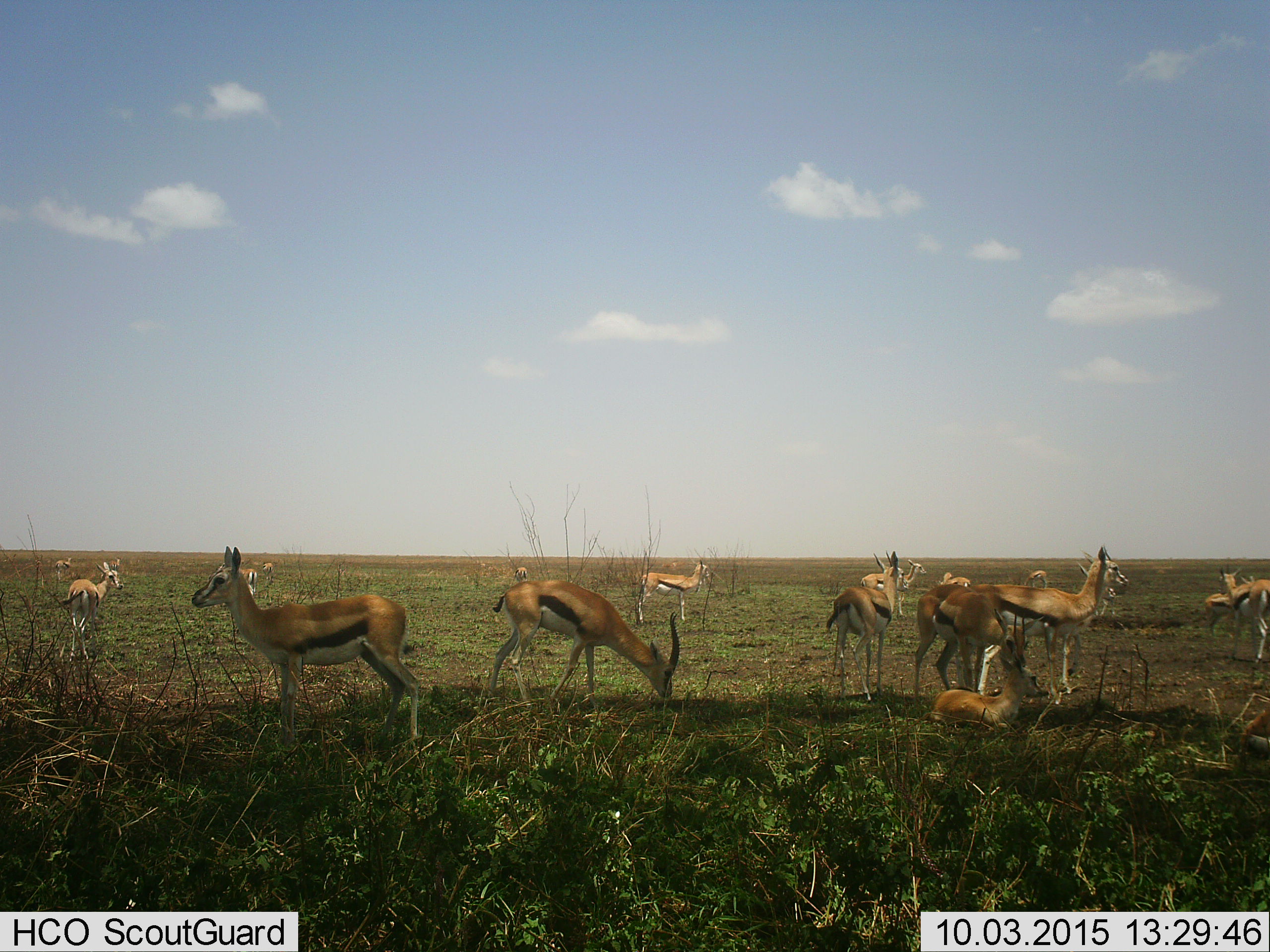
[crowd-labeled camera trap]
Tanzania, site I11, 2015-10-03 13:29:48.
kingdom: Animalia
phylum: Chordata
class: Mammalia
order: Artiodactyla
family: Bovidae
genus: Eudorcas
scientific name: Eudorcas thomsonii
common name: thomson's gazelle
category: gazellethomsons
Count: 11-50.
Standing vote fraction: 89%.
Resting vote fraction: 89%.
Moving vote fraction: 11%.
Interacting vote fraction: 0%.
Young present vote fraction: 44%.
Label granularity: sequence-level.